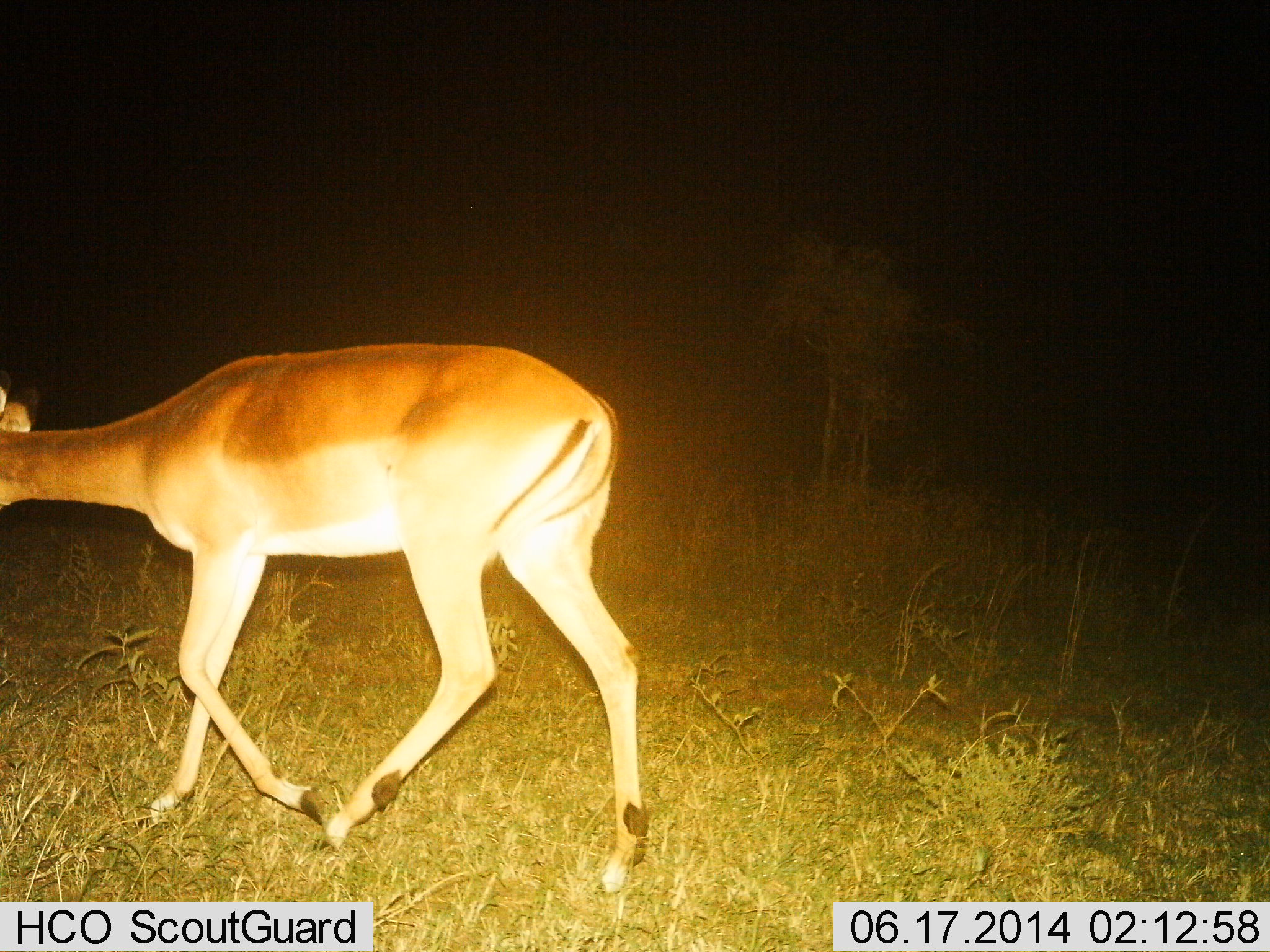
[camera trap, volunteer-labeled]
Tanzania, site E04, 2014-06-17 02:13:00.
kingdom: Animalia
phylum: Chordata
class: Mammalia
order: Artiodactyla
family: Bovidae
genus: Aepyceros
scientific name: Aepyceros melampus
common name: impala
Impala (Aepyceros melampus), count 1. Behavior (volunteer vote fractions): standing 0%, resting 0%, moving 100%, interacting 0%. Young present (vote fraction): 0%. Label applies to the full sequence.